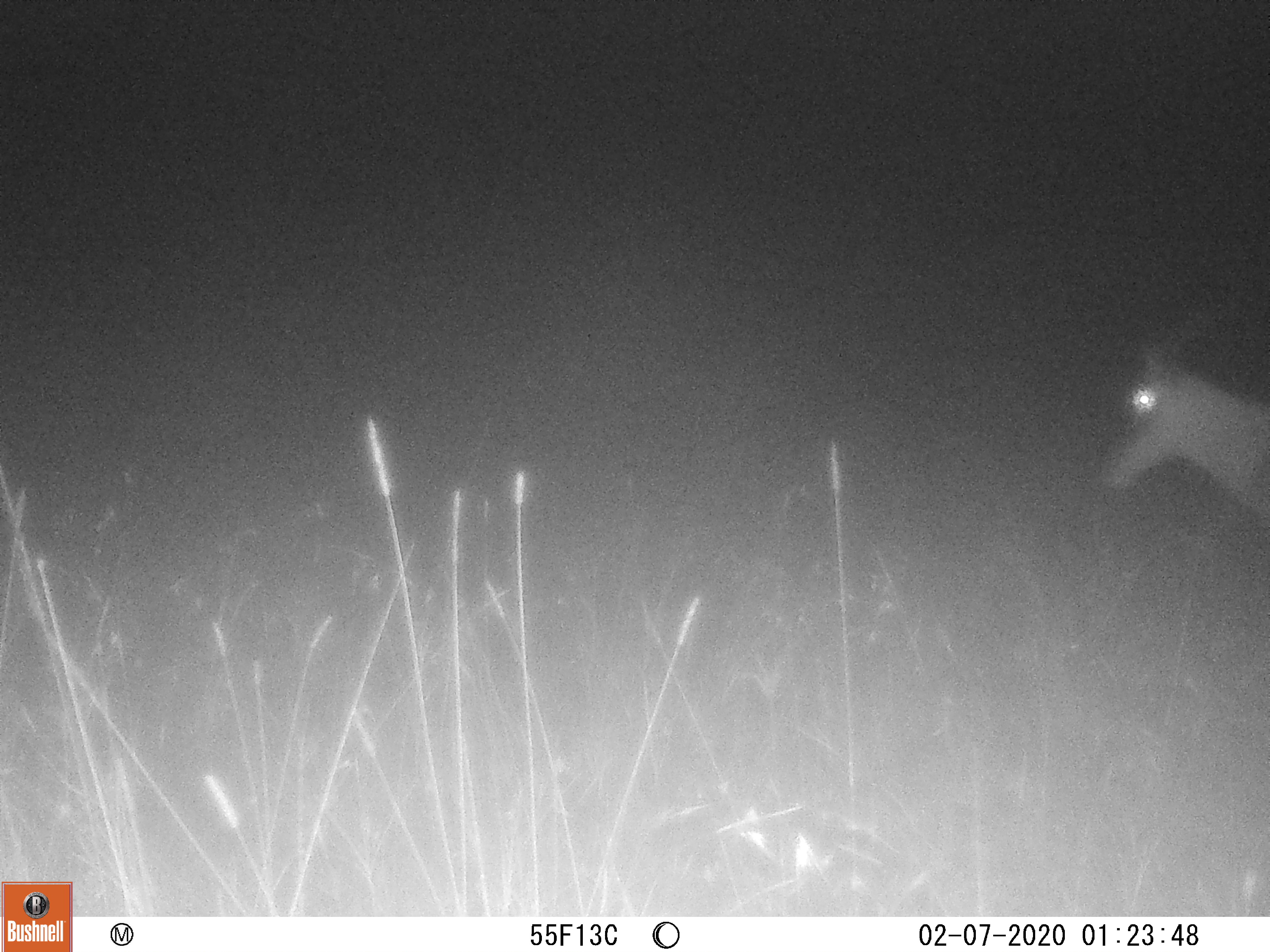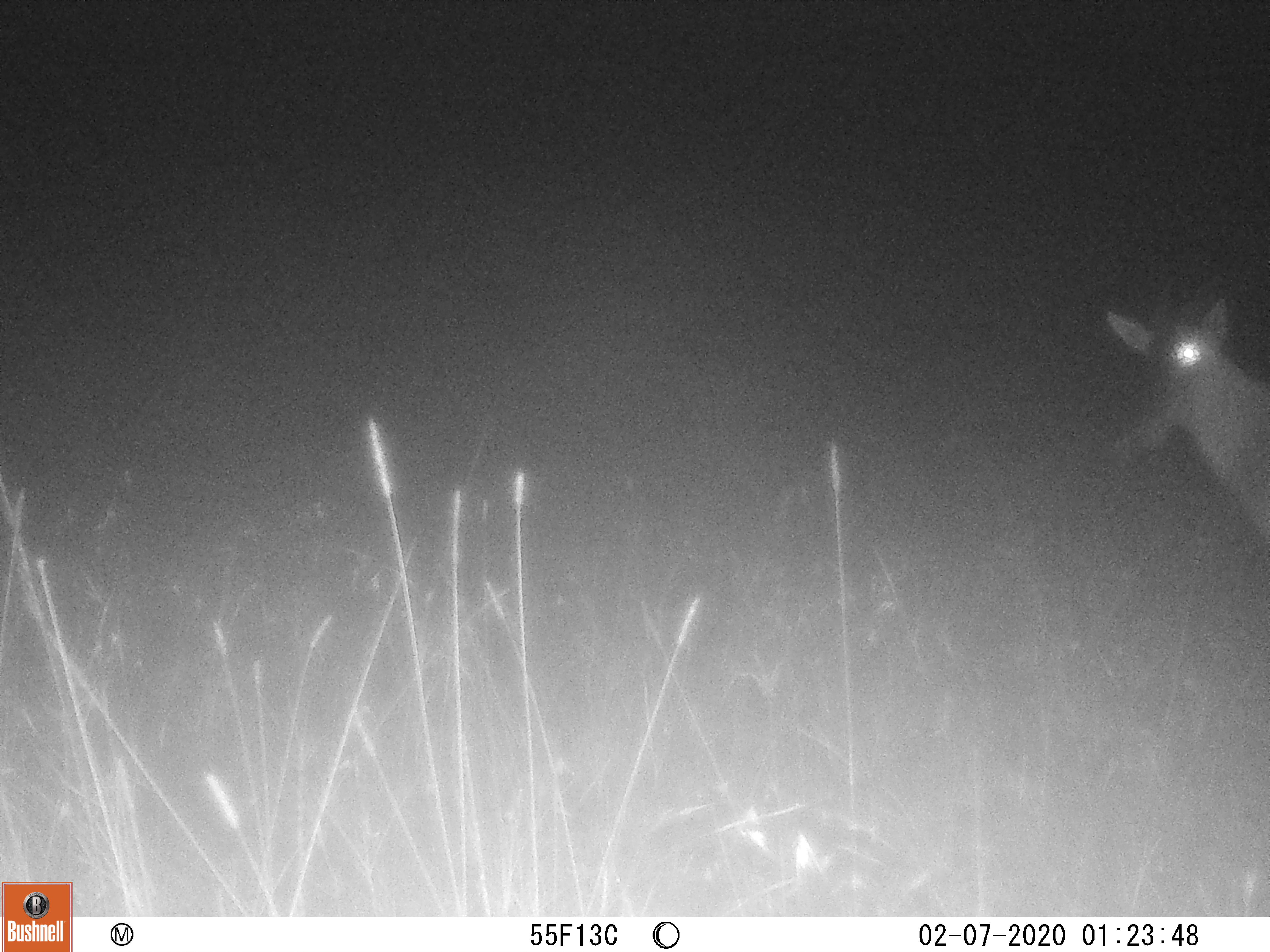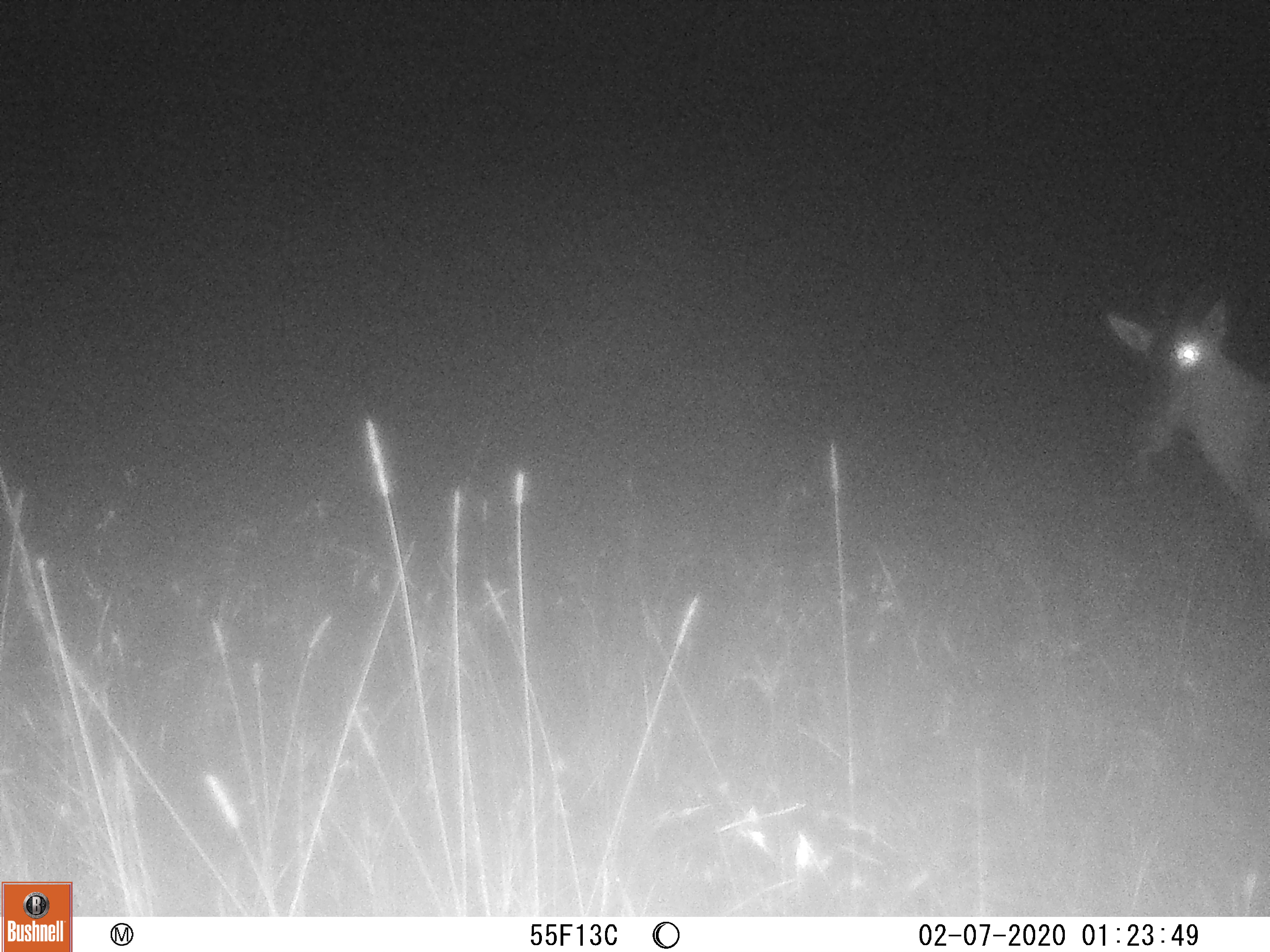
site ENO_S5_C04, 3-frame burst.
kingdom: Animalia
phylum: Chordata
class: Mammalia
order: Artiodactyla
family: Bovidae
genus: Damaliscus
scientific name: Damaliscus lunatus jimela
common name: topi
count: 1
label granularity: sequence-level